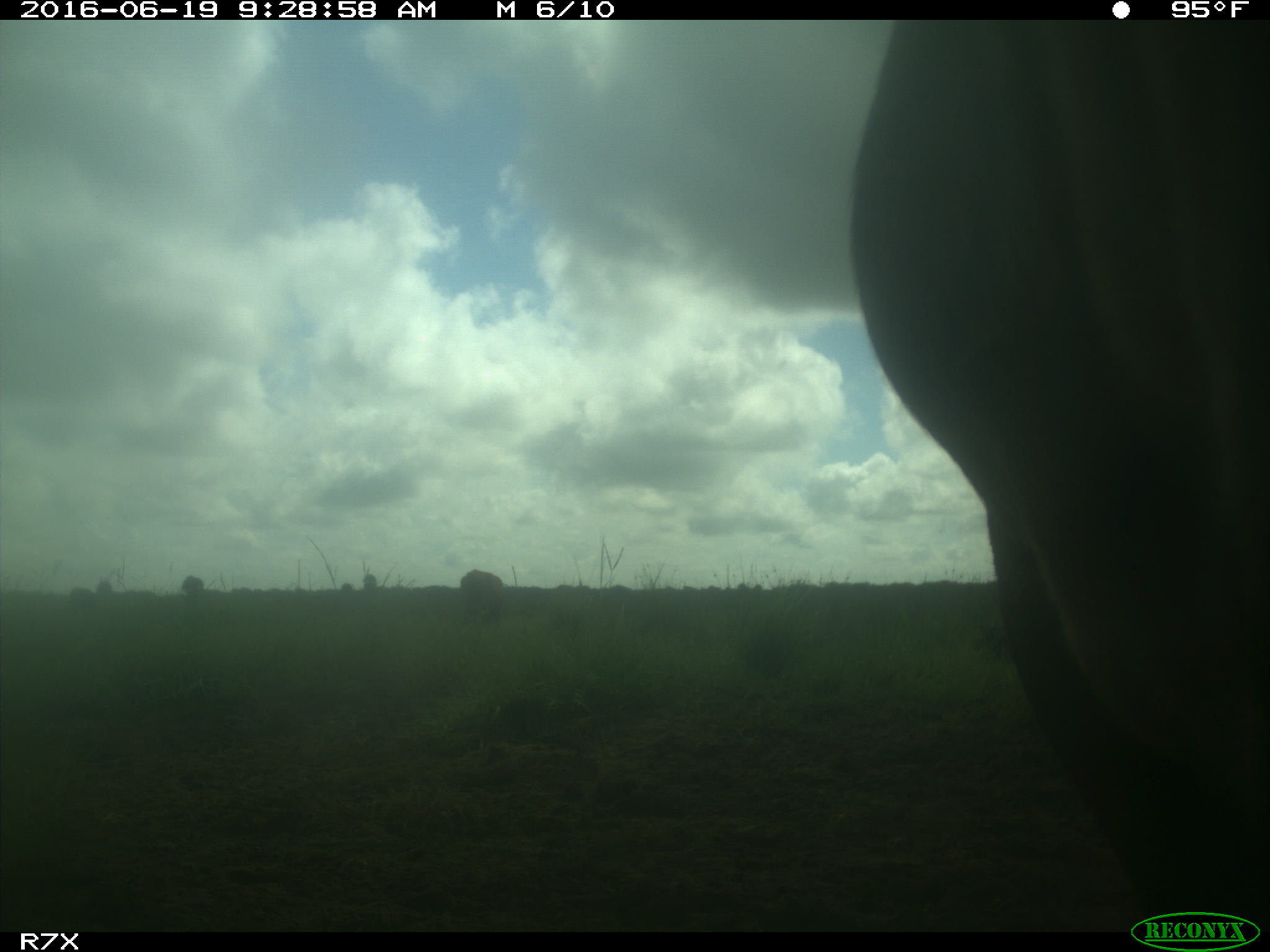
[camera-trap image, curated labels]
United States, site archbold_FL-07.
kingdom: Animalia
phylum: Chordata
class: Mammalia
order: Artiodactyla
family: Bovidae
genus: Bos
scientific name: Bos taurus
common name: domestic cow